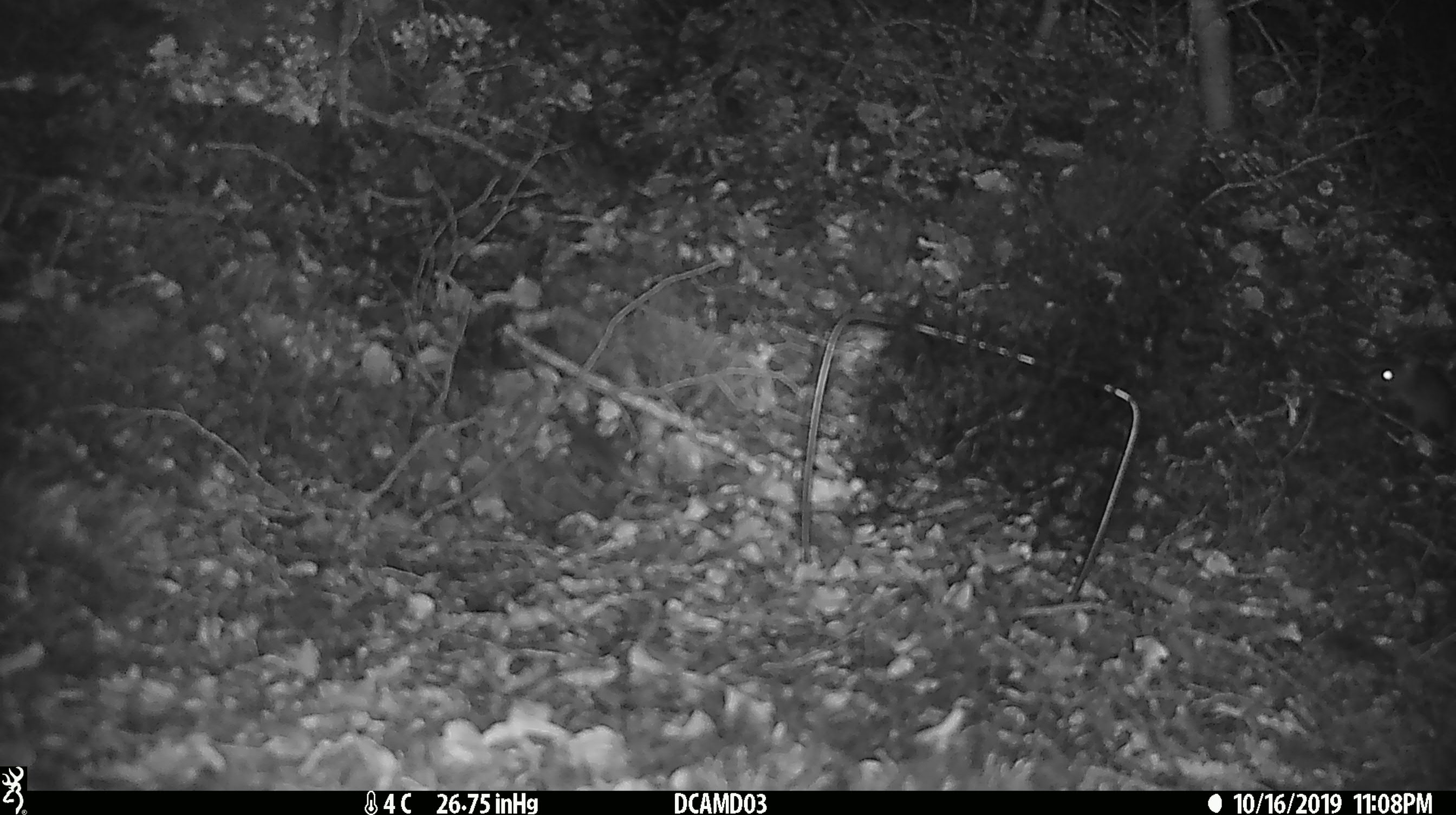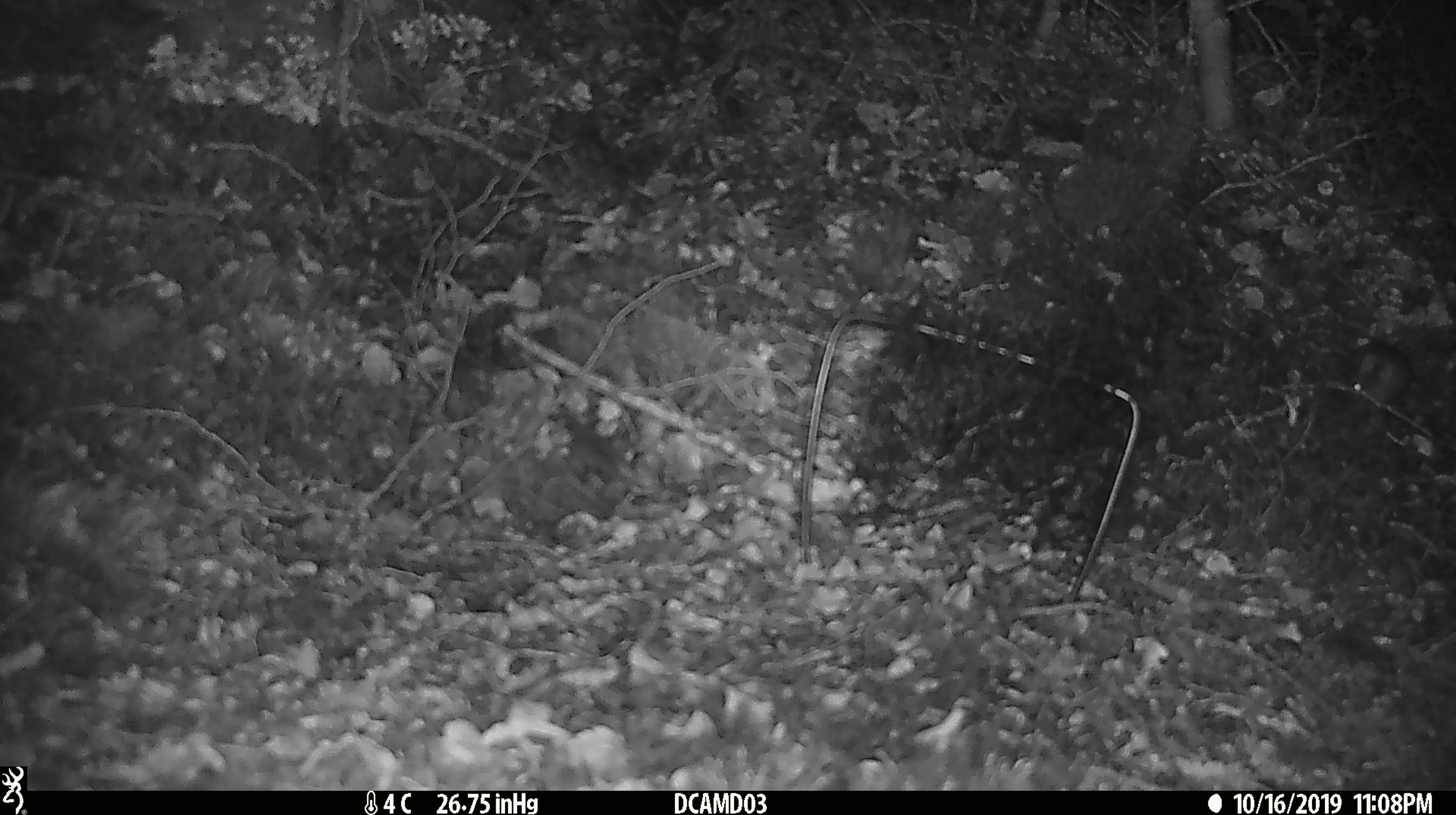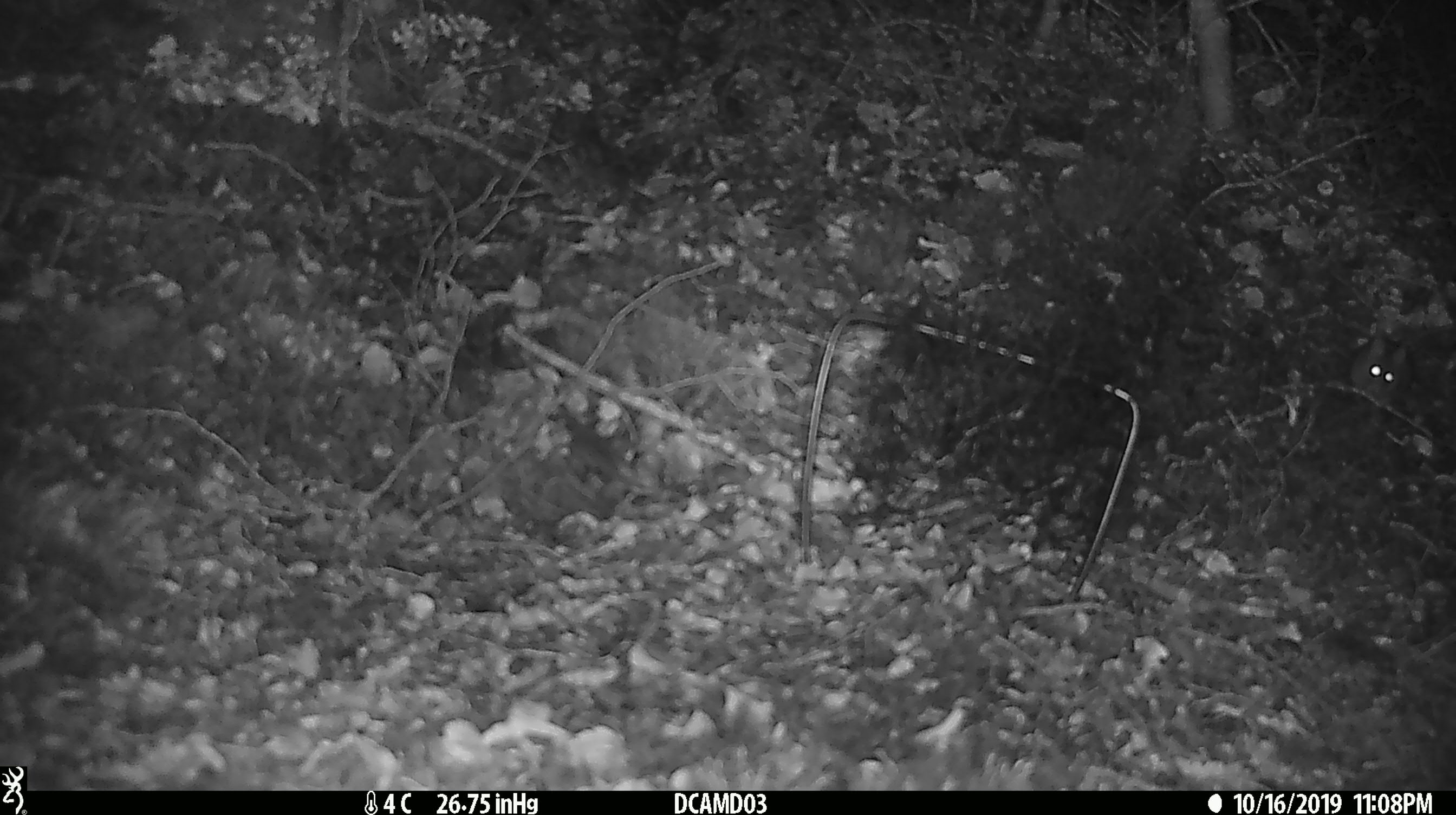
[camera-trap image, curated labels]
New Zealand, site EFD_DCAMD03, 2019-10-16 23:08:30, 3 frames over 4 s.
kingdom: Animalia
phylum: Chordata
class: Mammalia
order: Rodentia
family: Muridae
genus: Mus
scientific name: Mus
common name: mouse